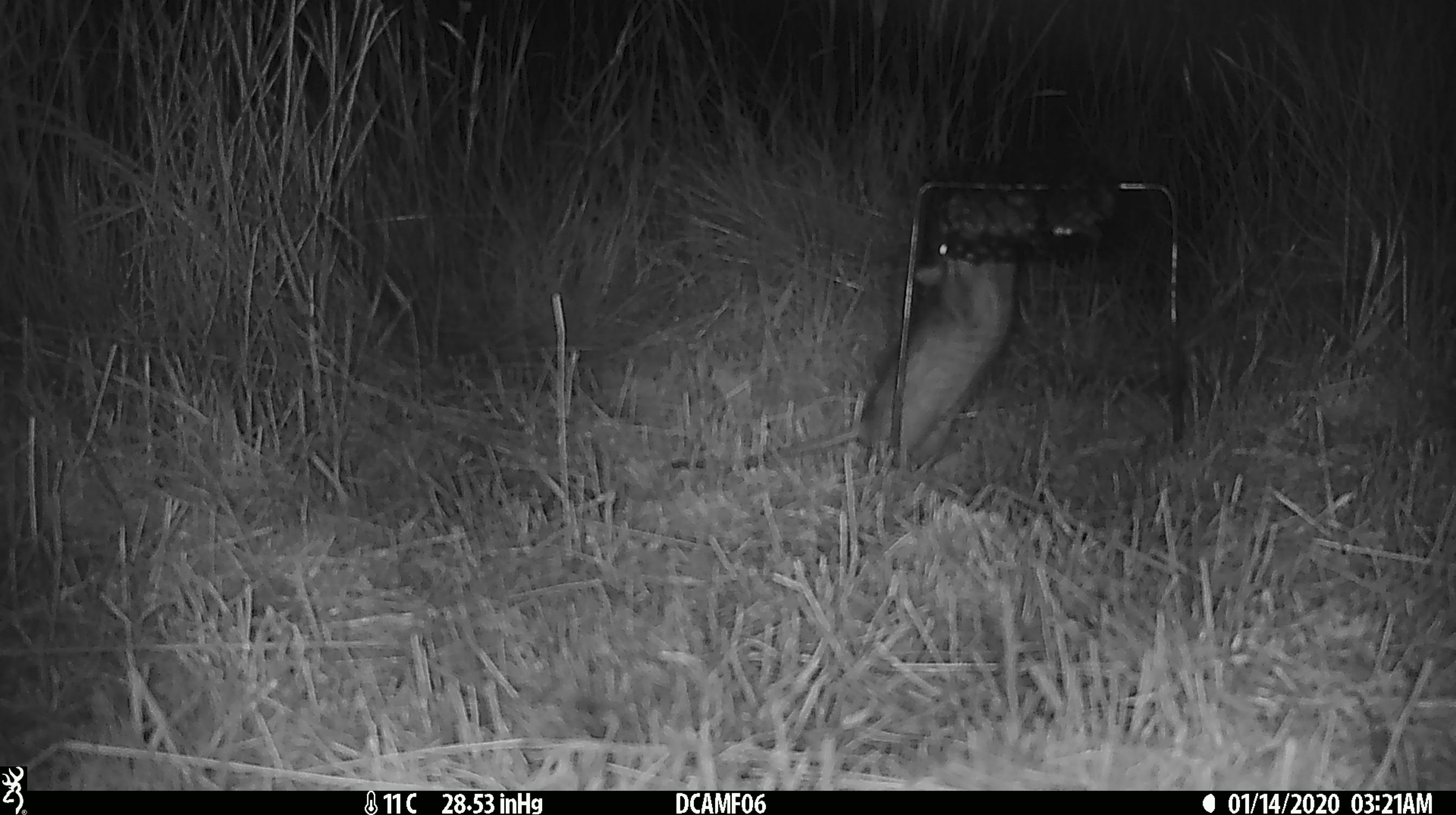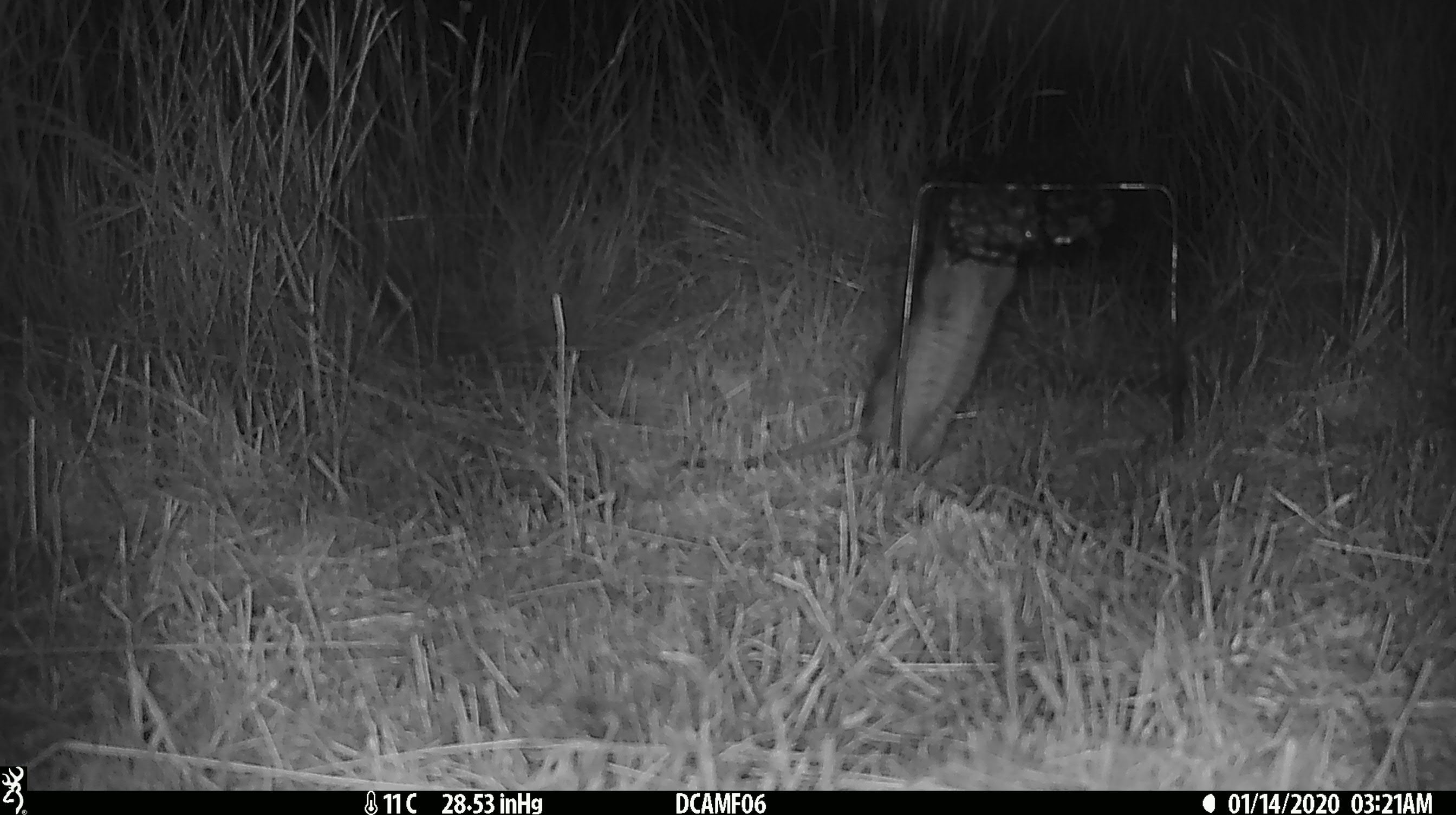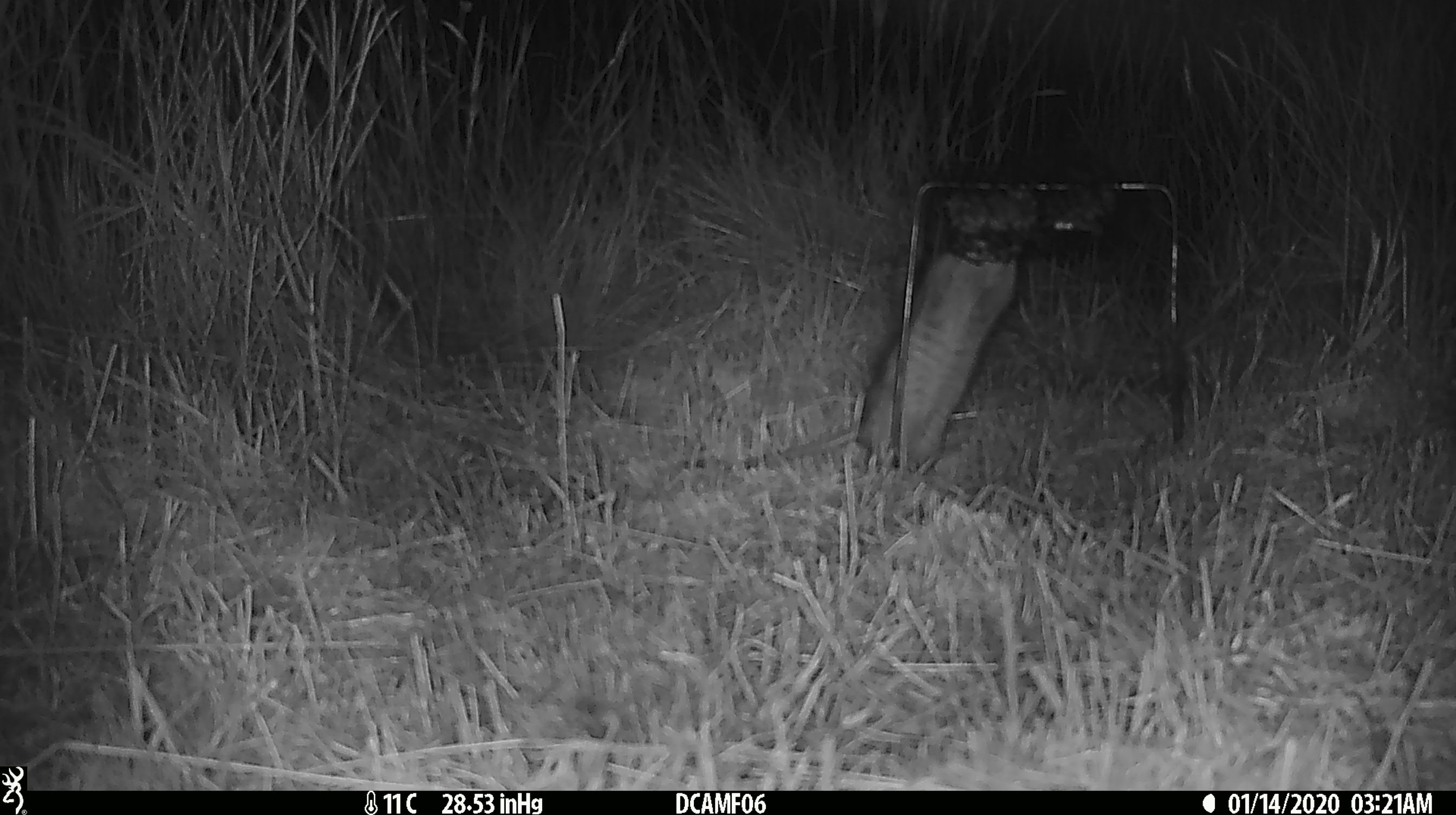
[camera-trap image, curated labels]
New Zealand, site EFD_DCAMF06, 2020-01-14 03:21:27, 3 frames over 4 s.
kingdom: Animalia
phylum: Chordata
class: Mammalia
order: Rodentia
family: Muridae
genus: Rattus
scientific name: Rattus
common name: rat